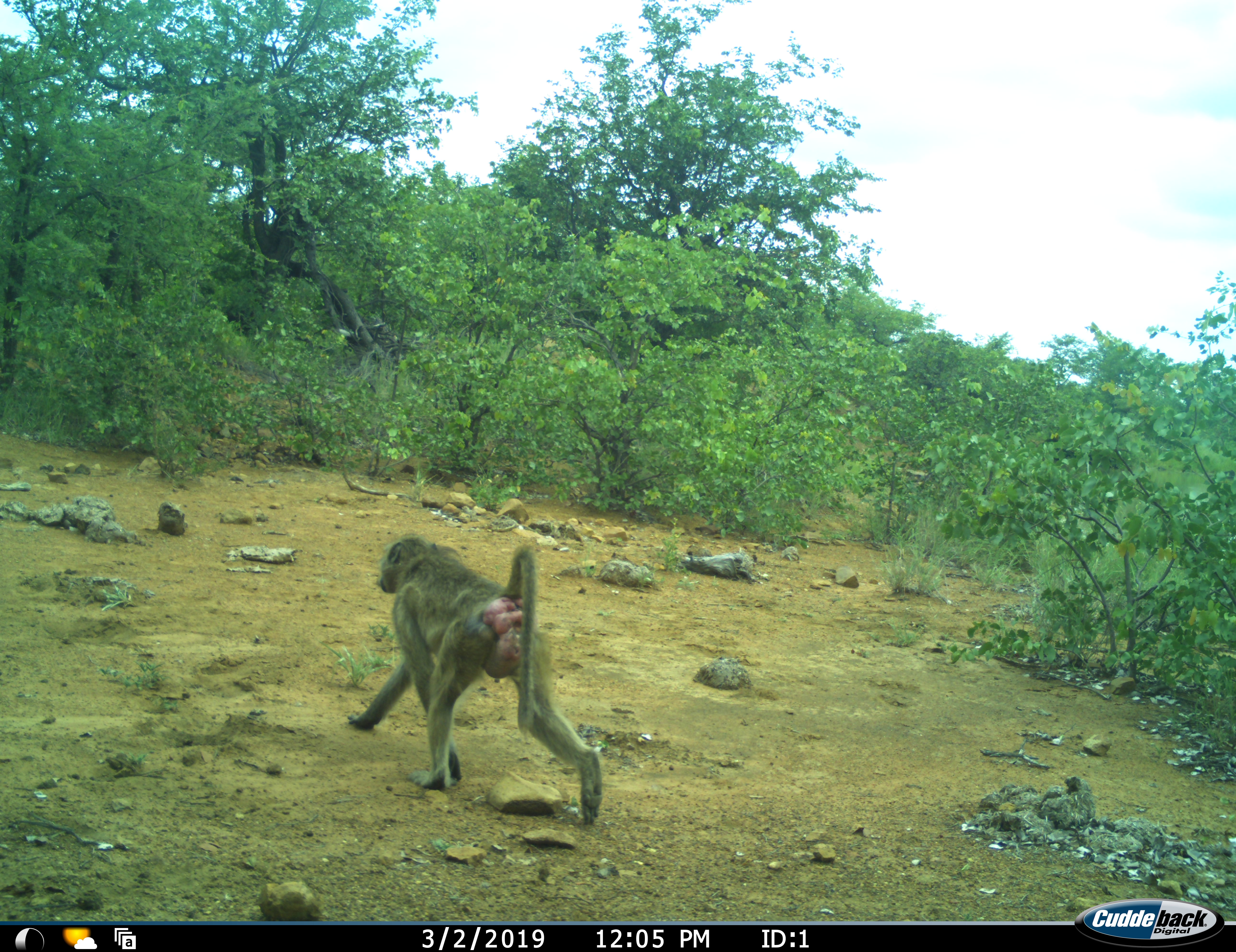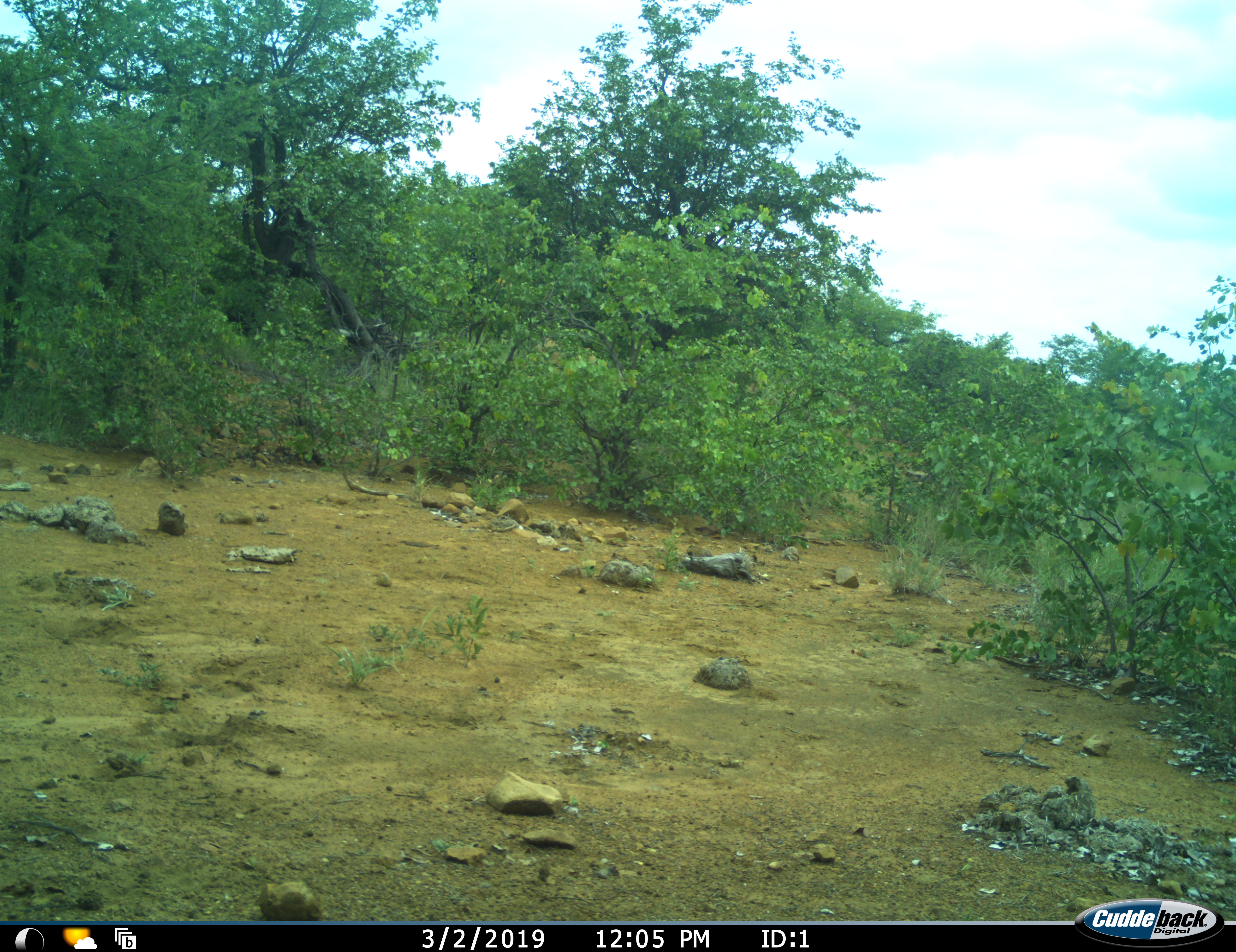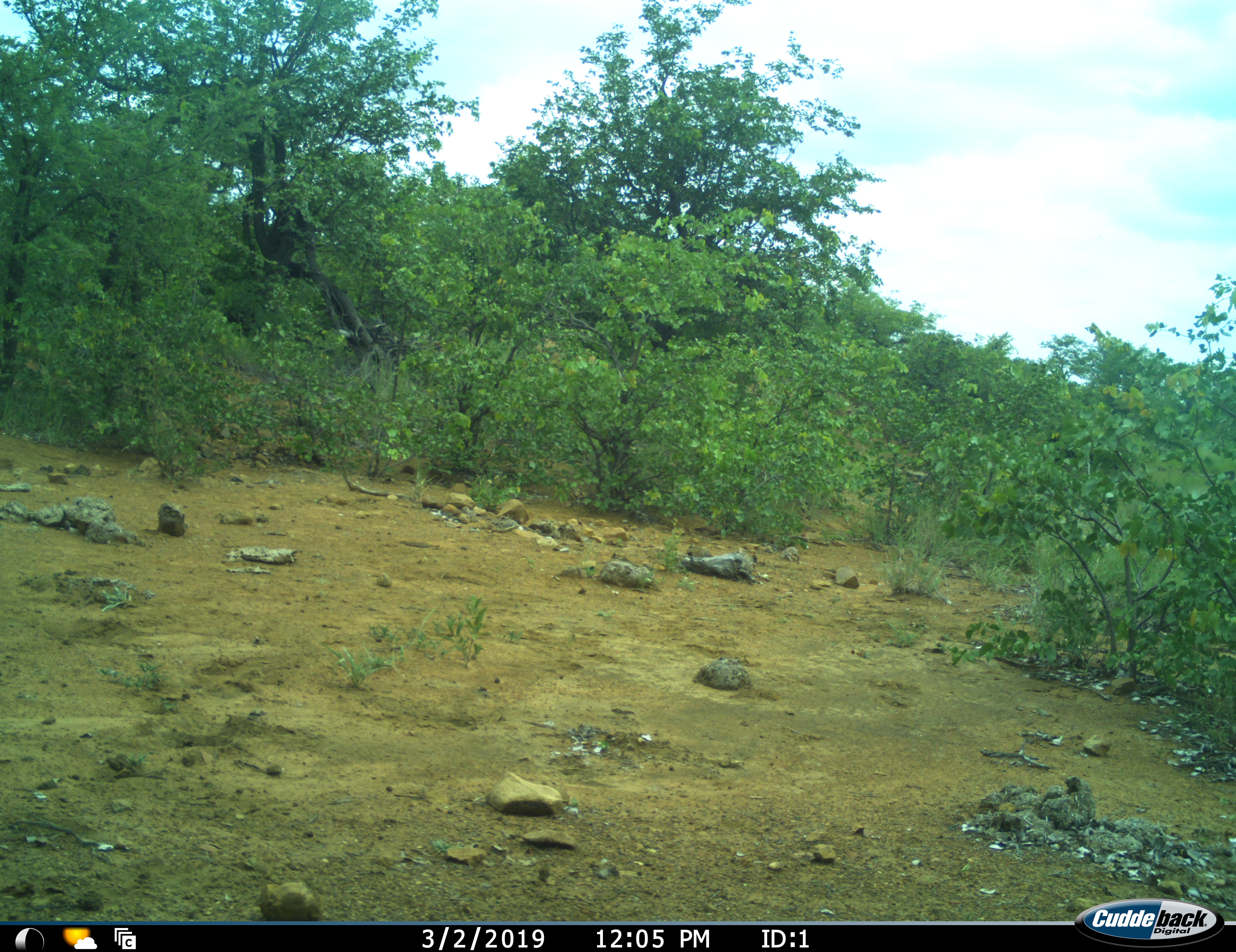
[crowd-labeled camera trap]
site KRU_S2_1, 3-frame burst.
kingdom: Animalia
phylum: Chordata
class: Mammalia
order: Primates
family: Cercopithecidae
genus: Papio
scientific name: Papio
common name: baboon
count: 1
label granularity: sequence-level